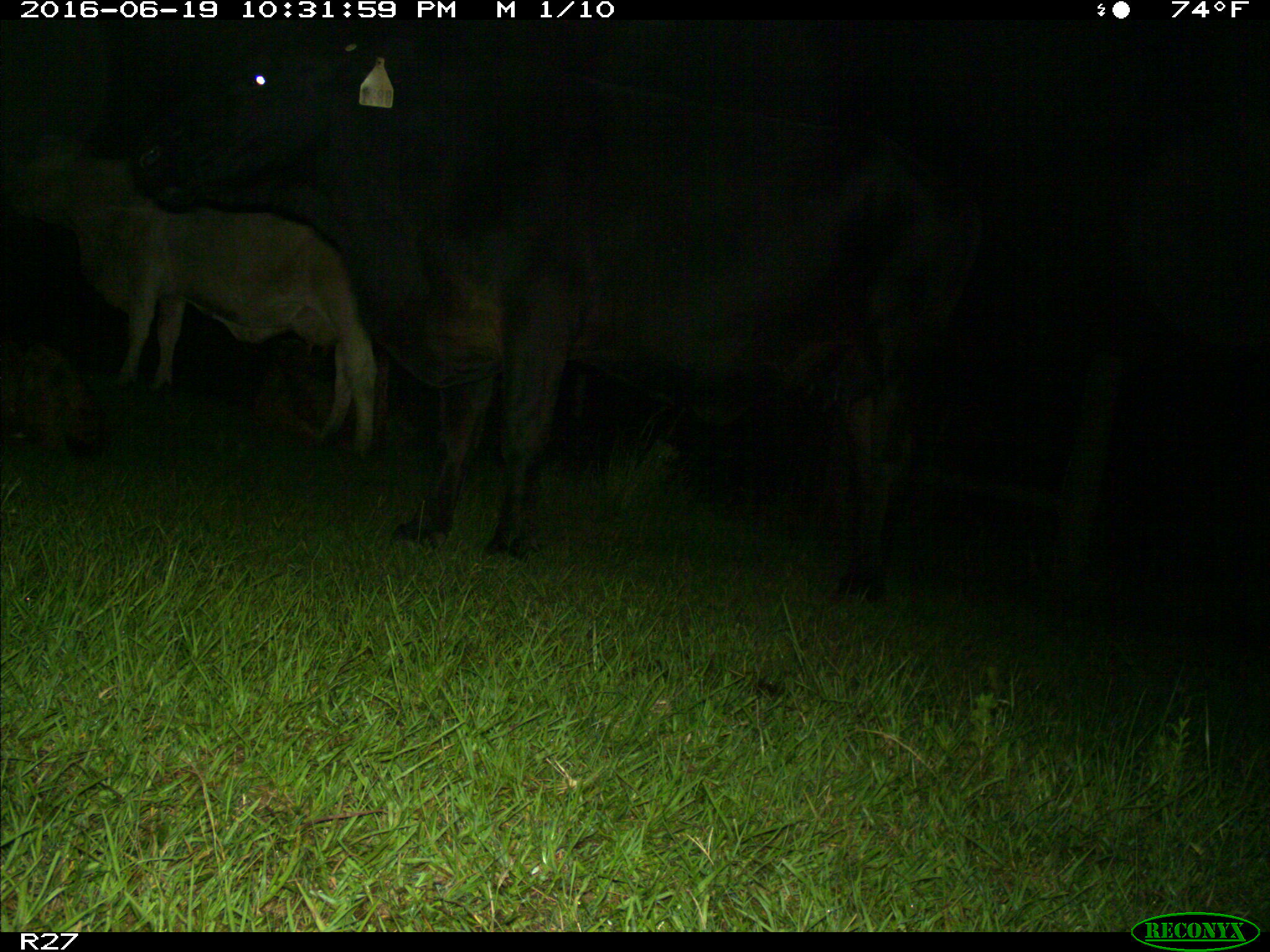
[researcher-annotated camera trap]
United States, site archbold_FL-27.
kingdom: Animalia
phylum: Chordata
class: Mammalia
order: Artiodactyla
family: Bovidae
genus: Bos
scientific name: Bos taurus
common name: domestic cow